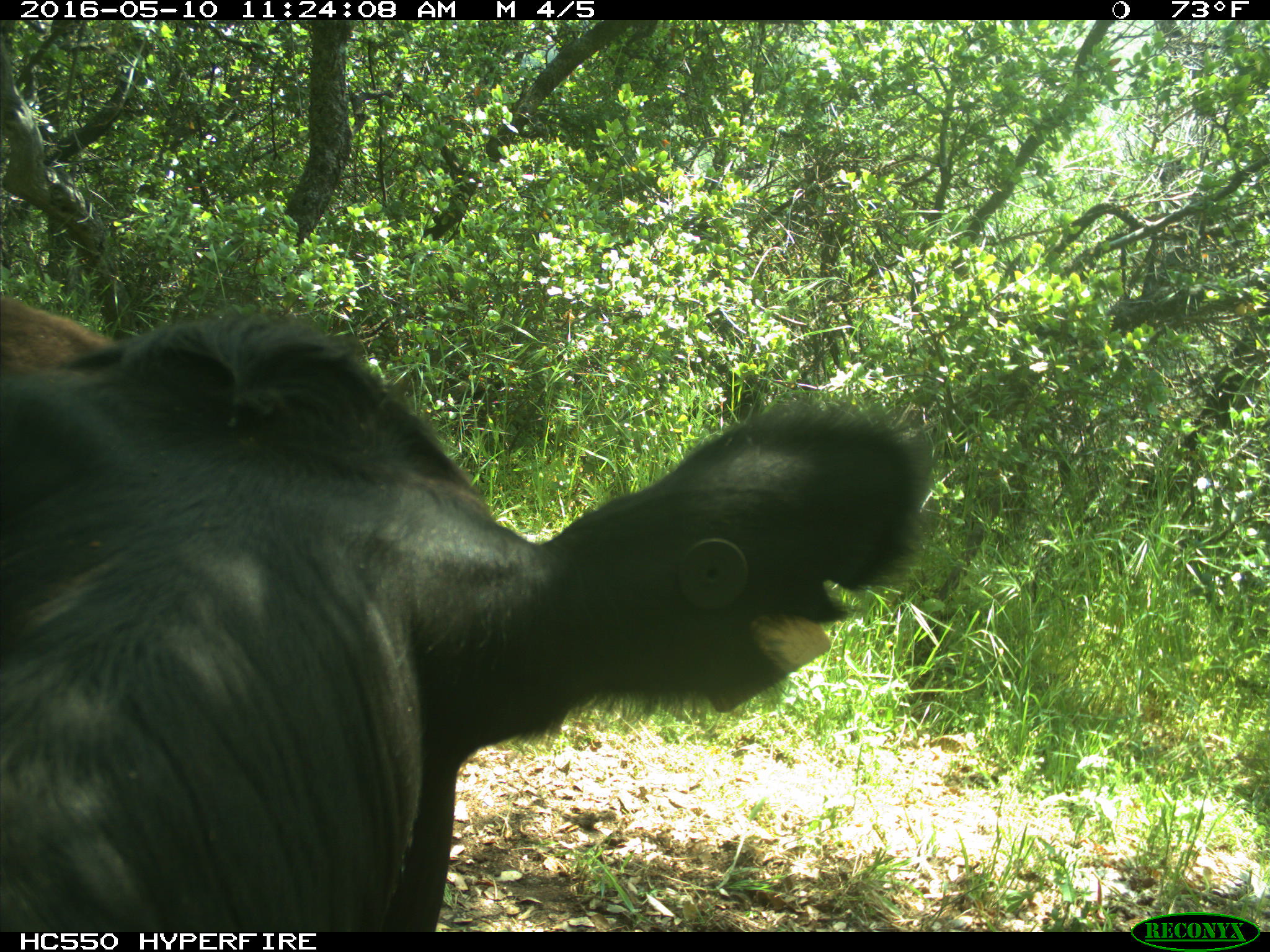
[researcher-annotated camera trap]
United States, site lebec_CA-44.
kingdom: Animalia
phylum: Chordata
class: Mammalia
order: Artiodactyla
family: Bovidae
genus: Bos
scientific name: Bos taurus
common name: domestic cow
Bos taurus (domestic cow).